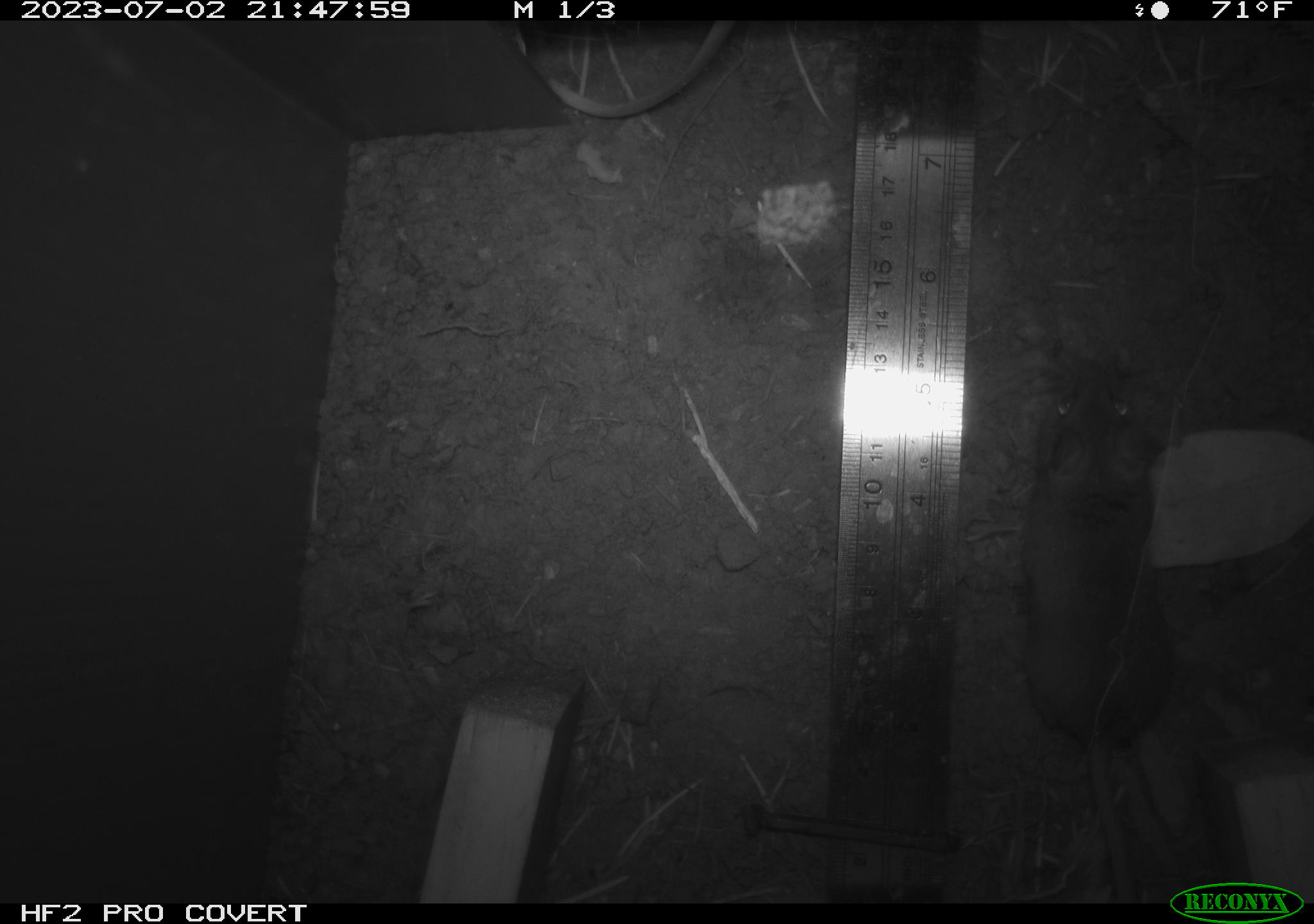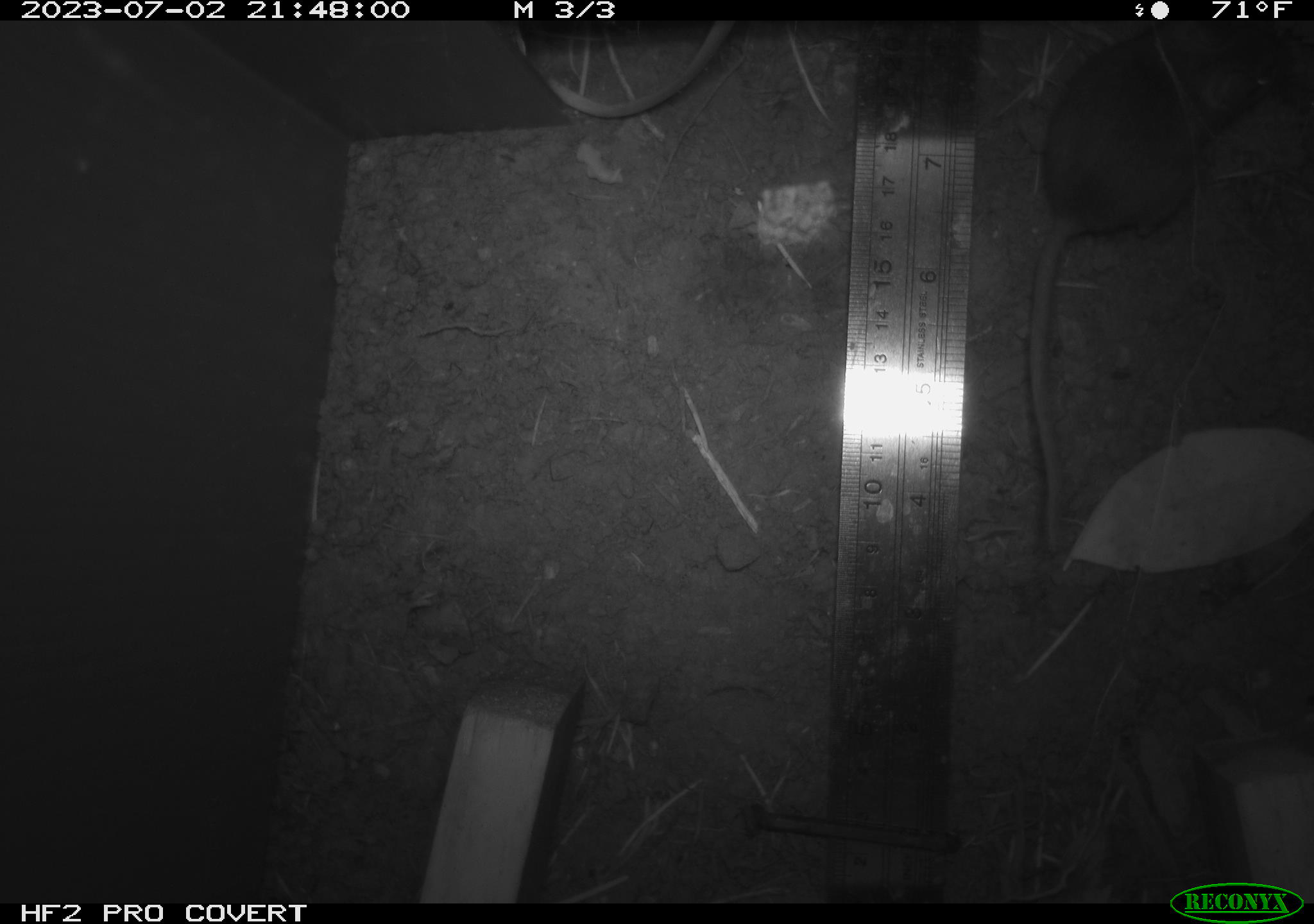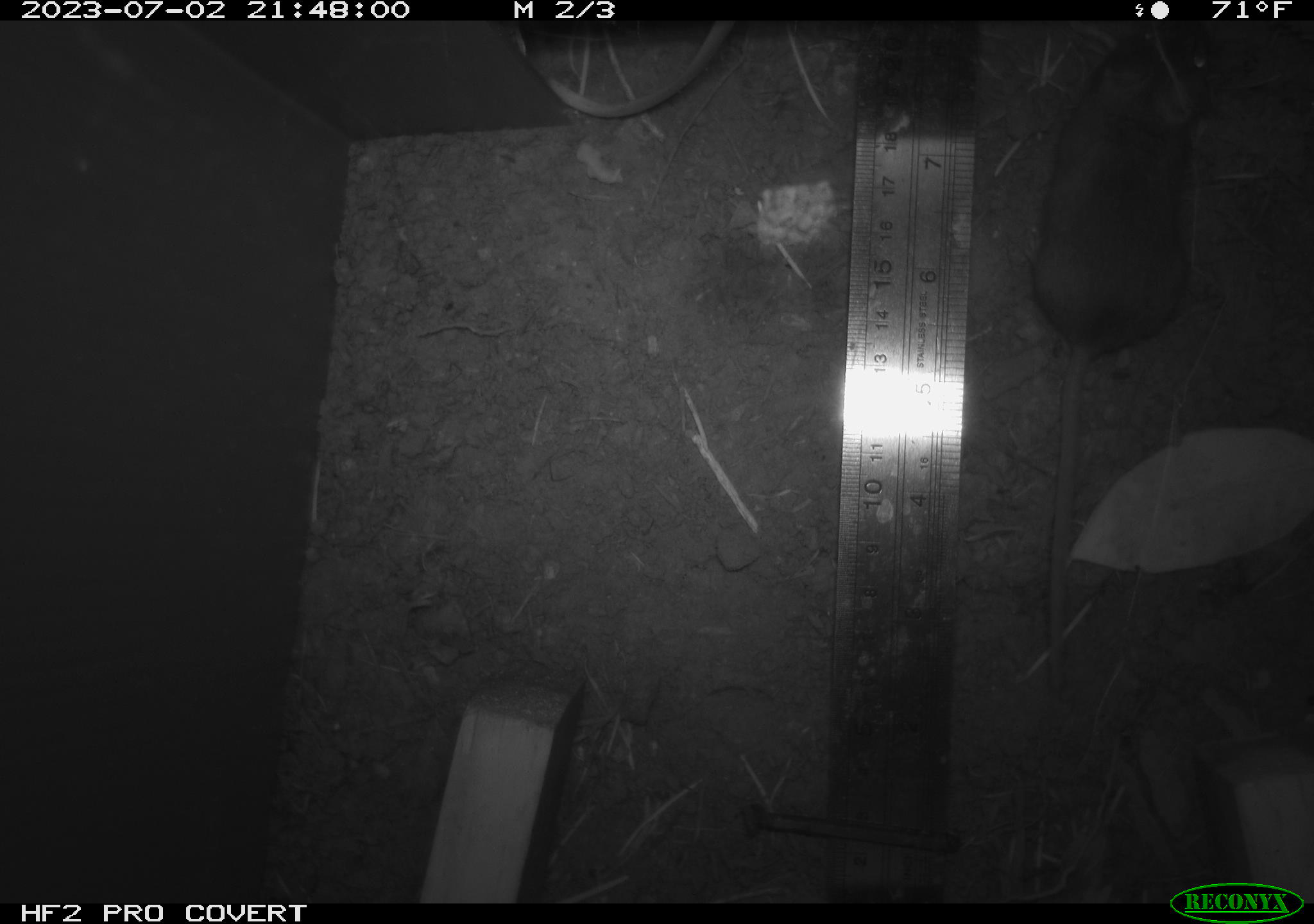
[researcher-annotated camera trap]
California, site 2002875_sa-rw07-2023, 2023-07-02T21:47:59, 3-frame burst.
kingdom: Animalia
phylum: Chordata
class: Mammalia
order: Rodentia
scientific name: Rodentia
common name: mouse species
Mouse species (Rodentia).